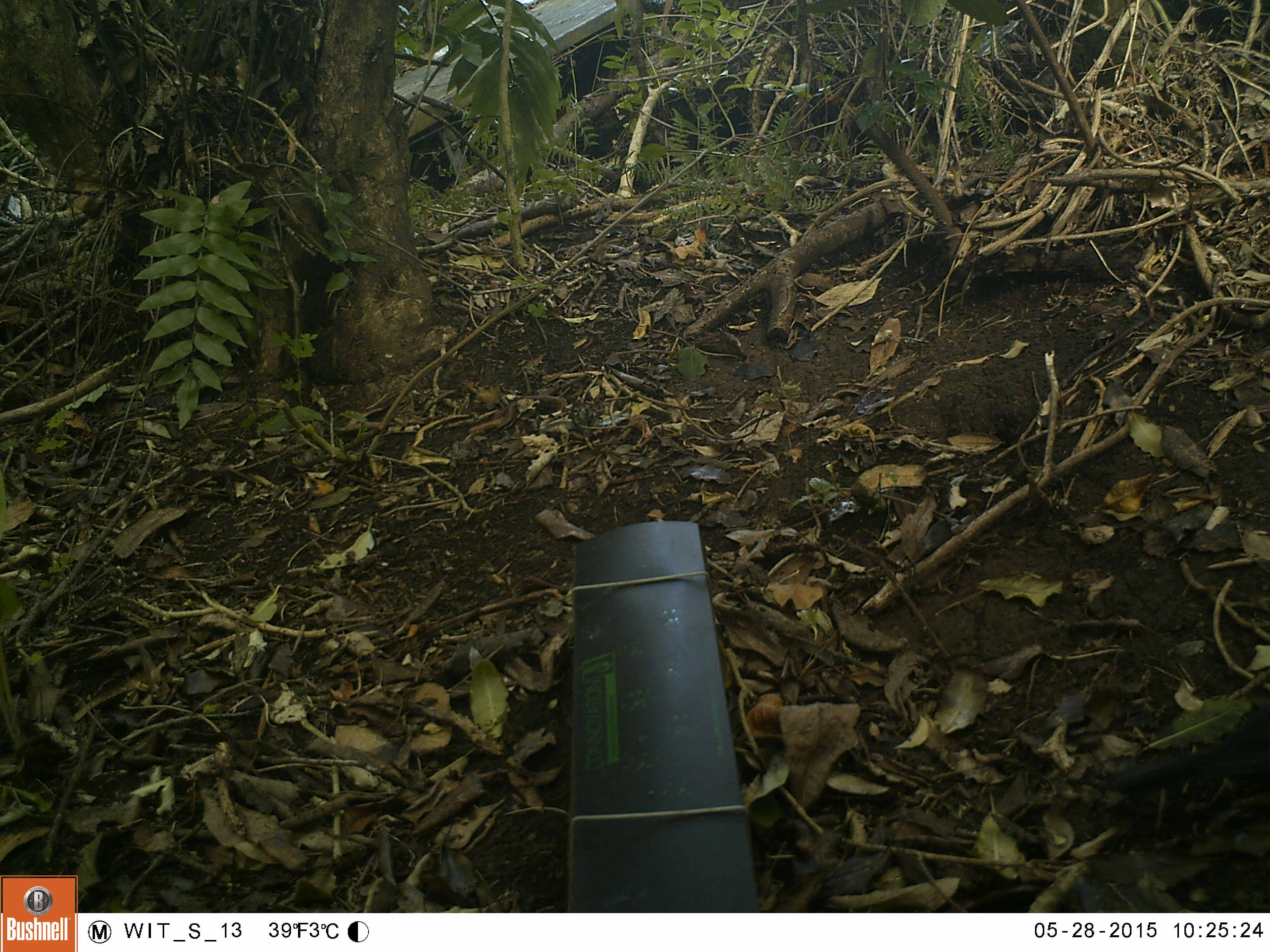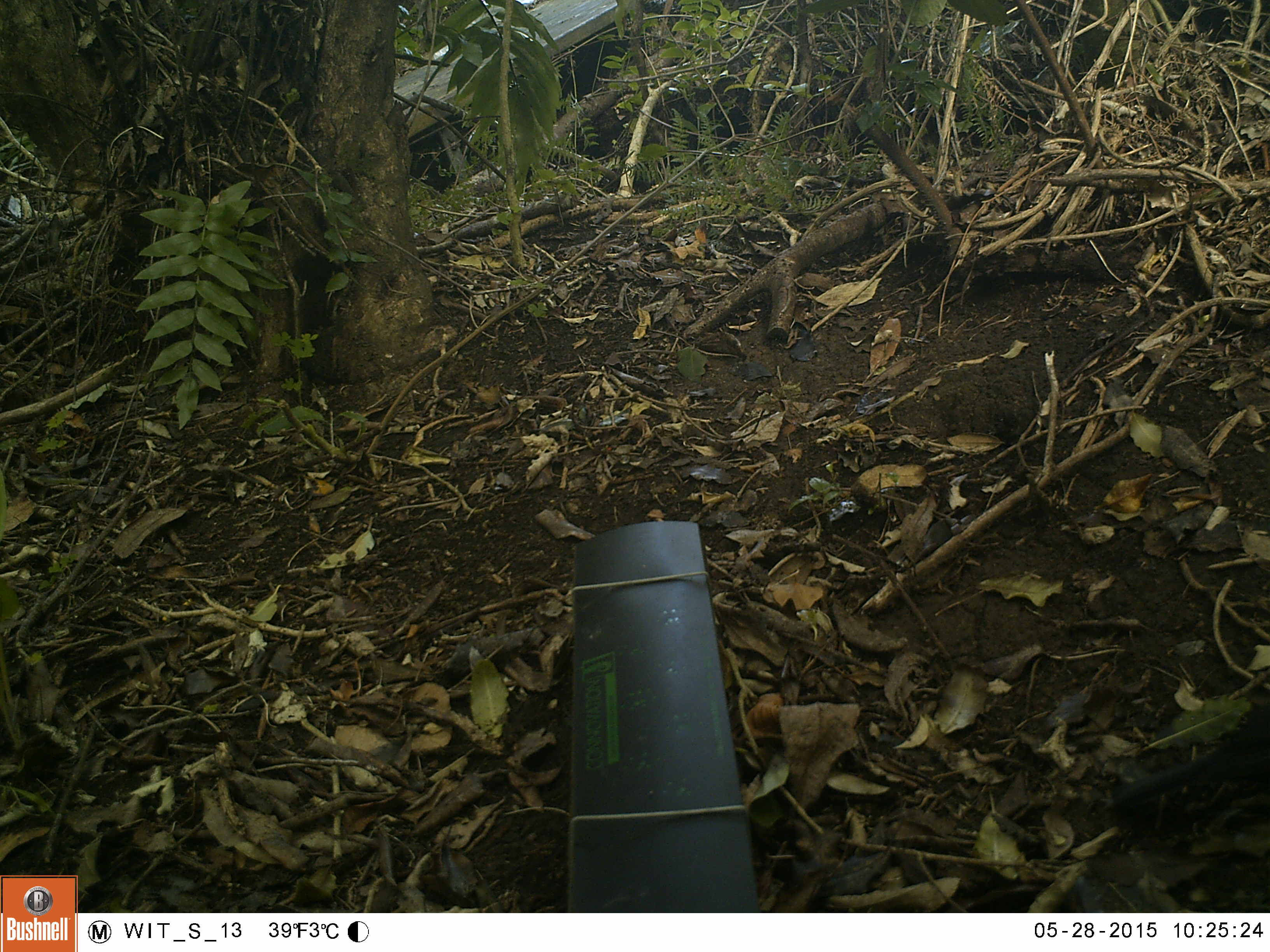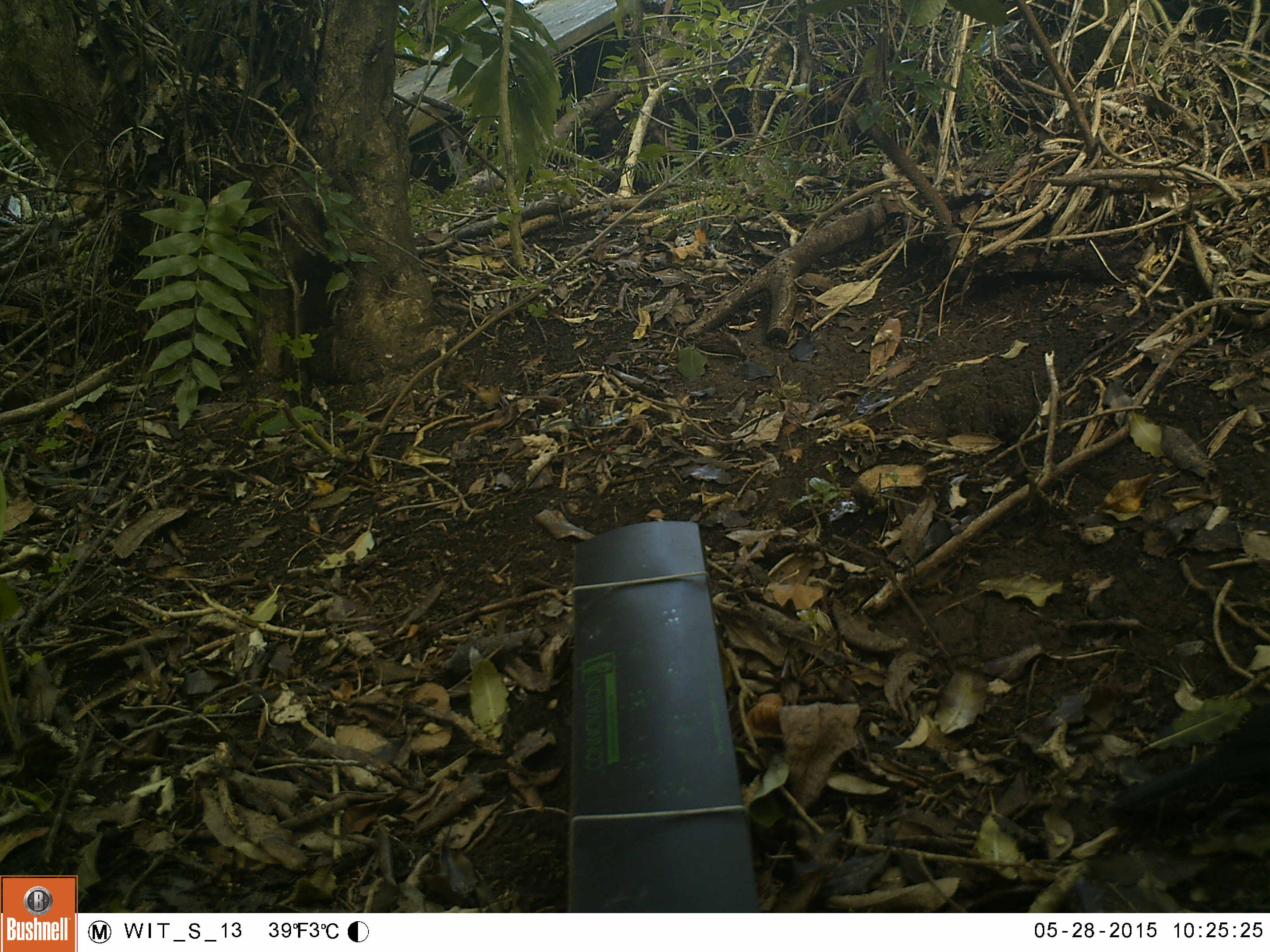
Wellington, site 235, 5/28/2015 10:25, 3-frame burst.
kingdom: Animalia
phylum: Chordata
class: Aves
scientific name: Aves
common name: bird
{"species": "bird (Aves)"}